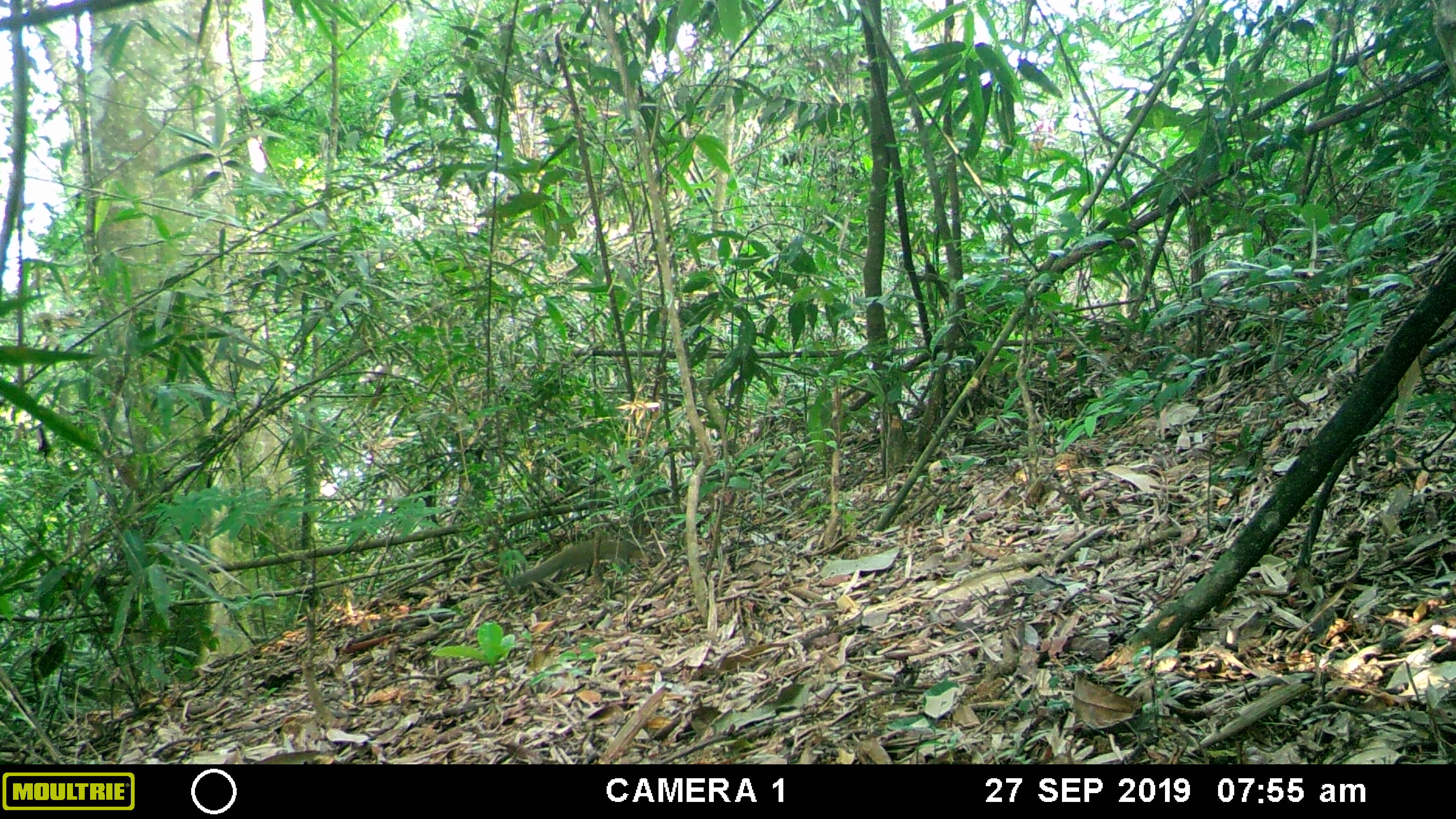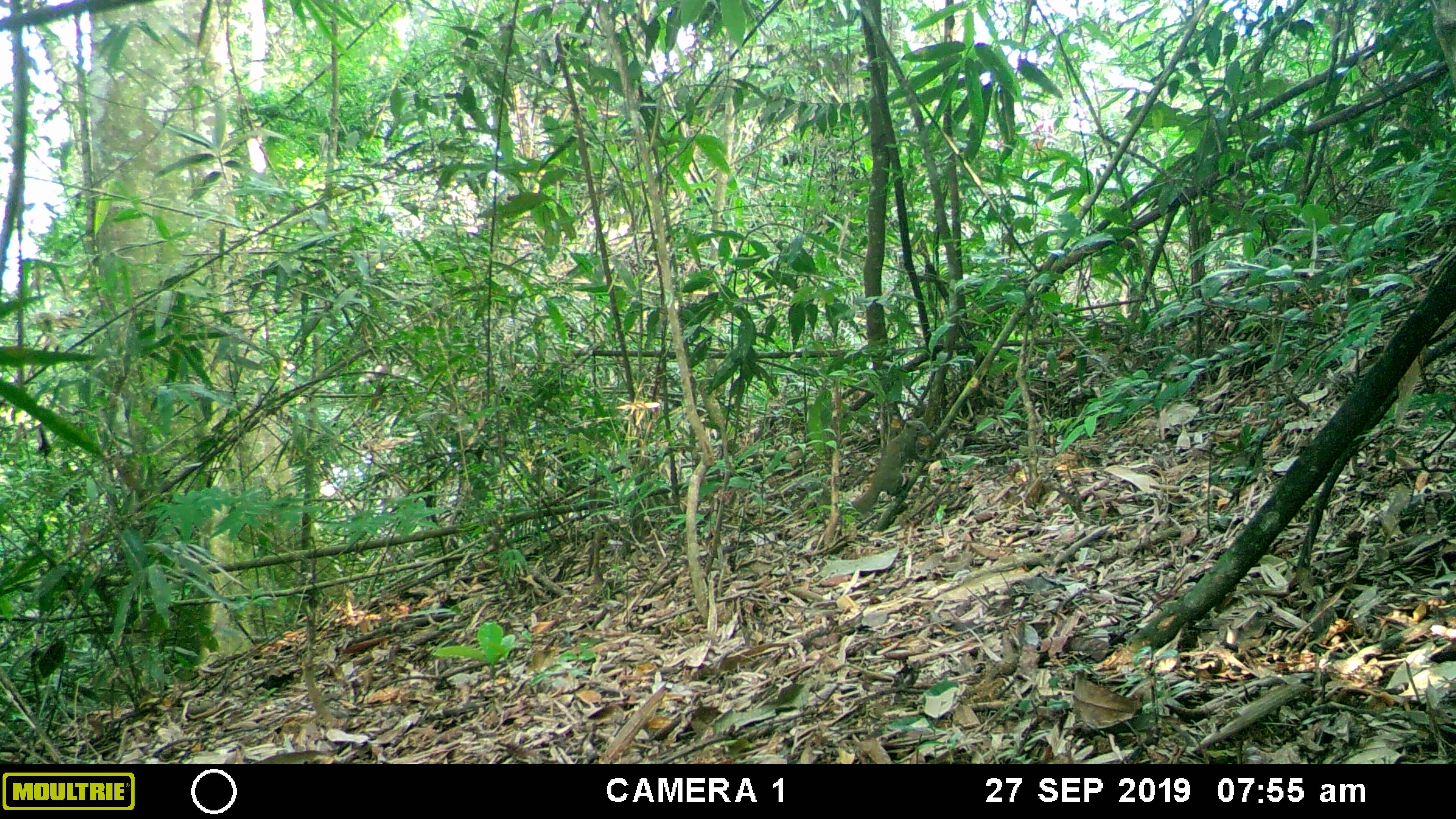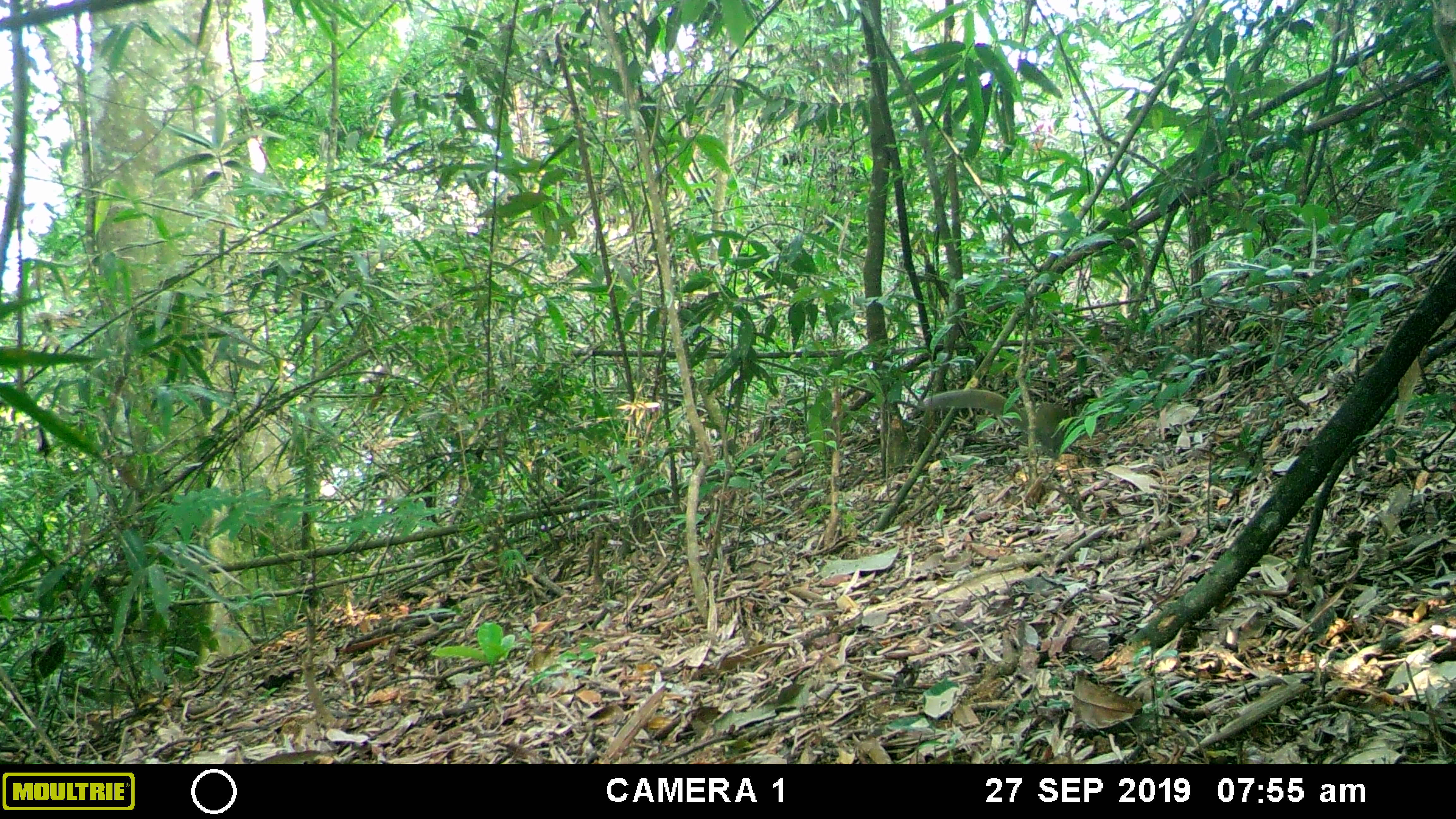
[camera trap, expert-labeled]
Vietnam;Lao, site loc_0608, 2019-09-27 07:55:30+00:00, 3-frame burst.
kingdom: Animalia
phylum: Chordata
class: Mammalia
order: Rodentia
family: Sciuridae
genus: Callosciurus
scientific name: Callosciurus erythraeus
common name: pallas's squirrel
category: pallass squirrel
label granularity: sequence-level